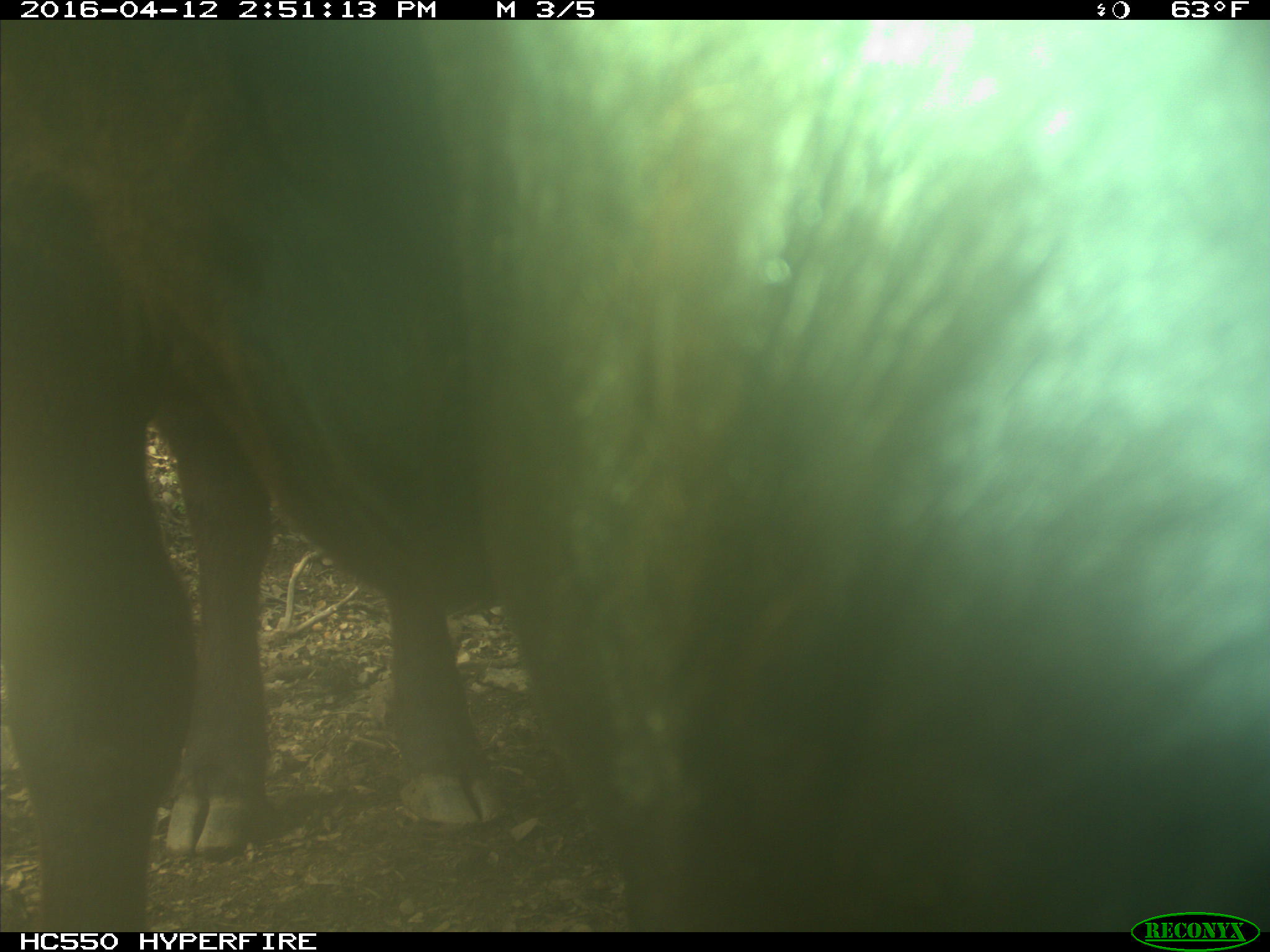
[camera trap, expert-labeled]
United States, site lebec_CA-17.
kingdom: Animalia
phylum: Chordata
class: Mammalia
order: Artiodactyla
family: Bovidae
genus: Bos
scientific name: Bos taurus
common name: domestic cow